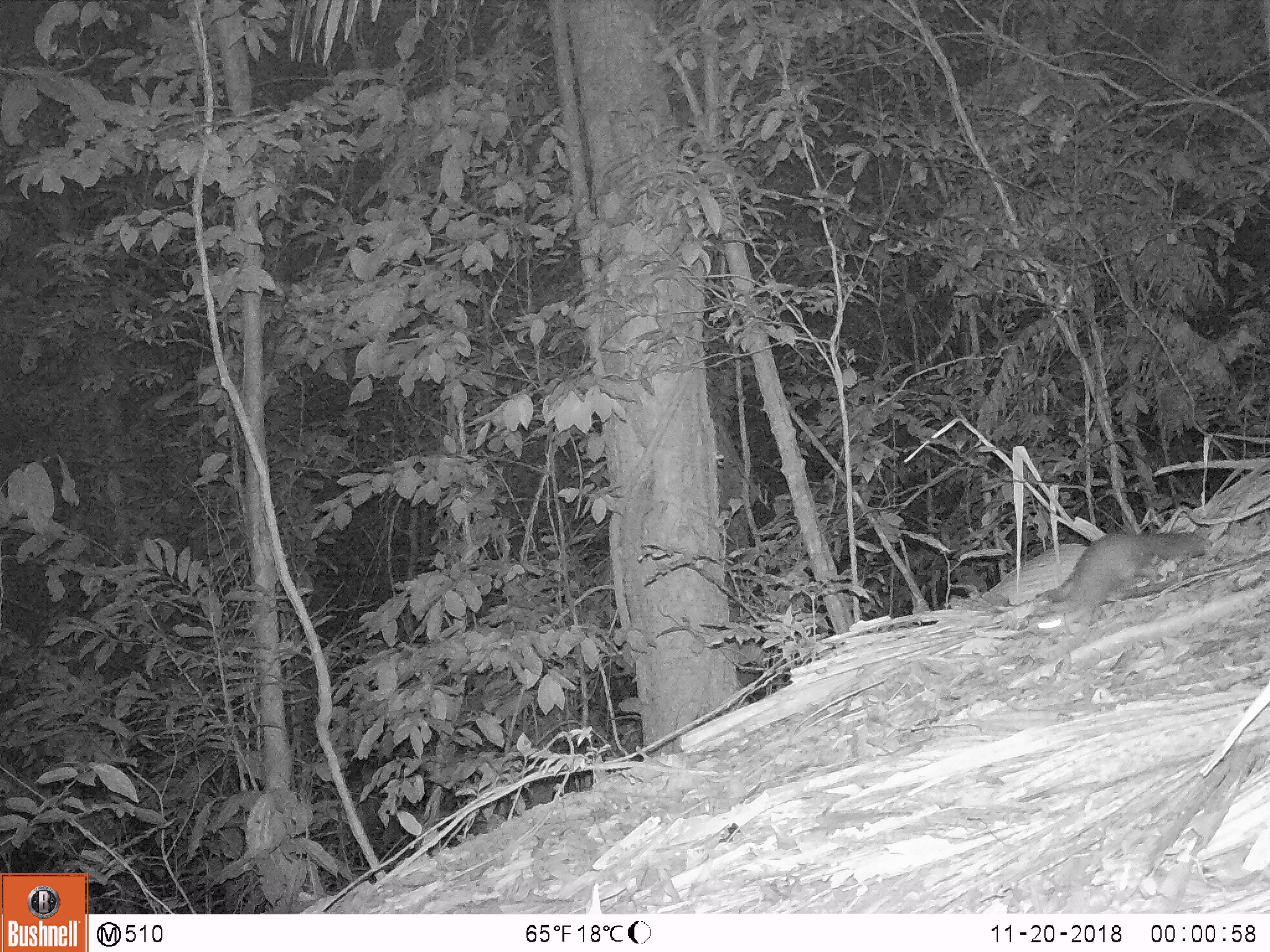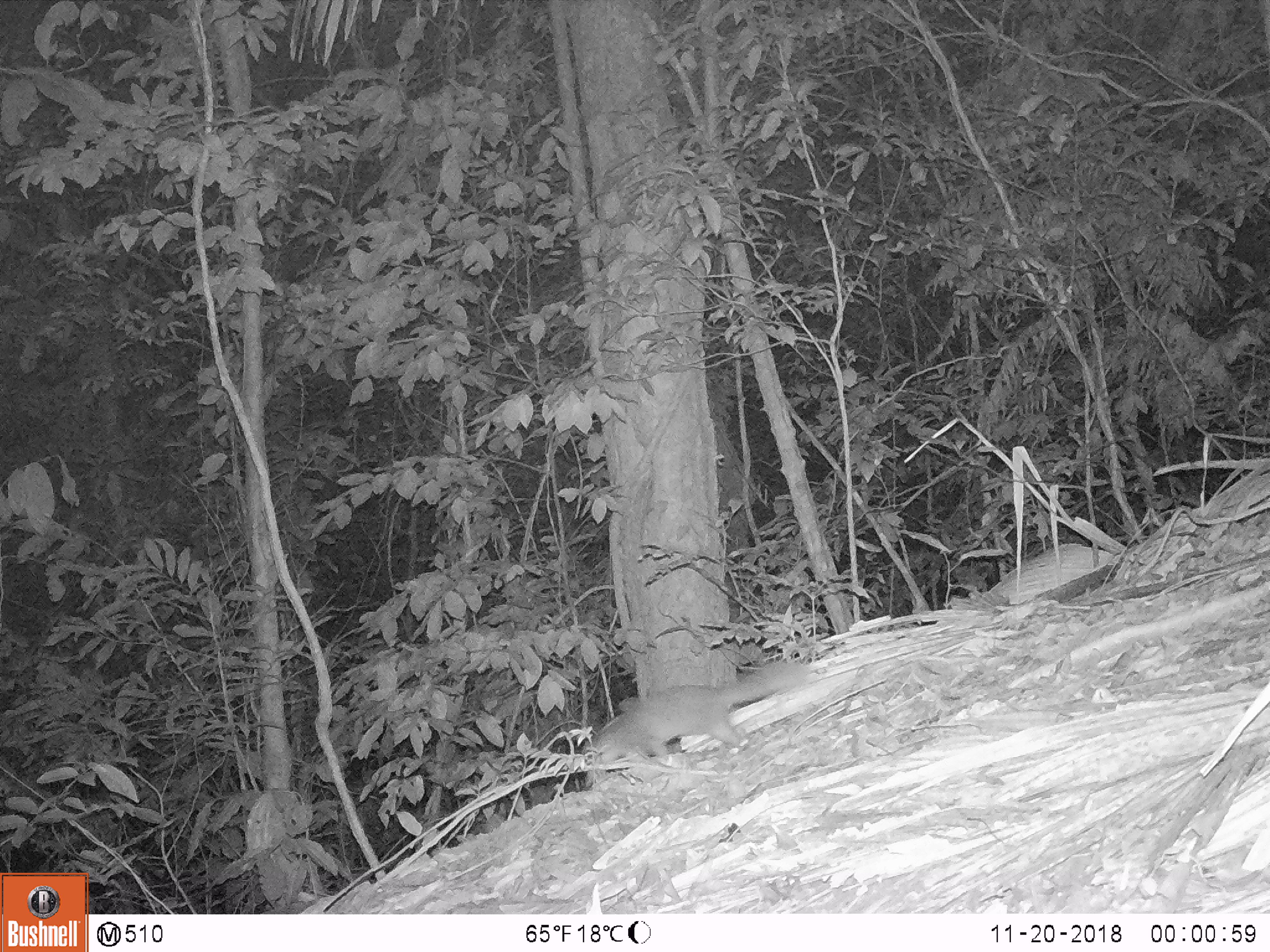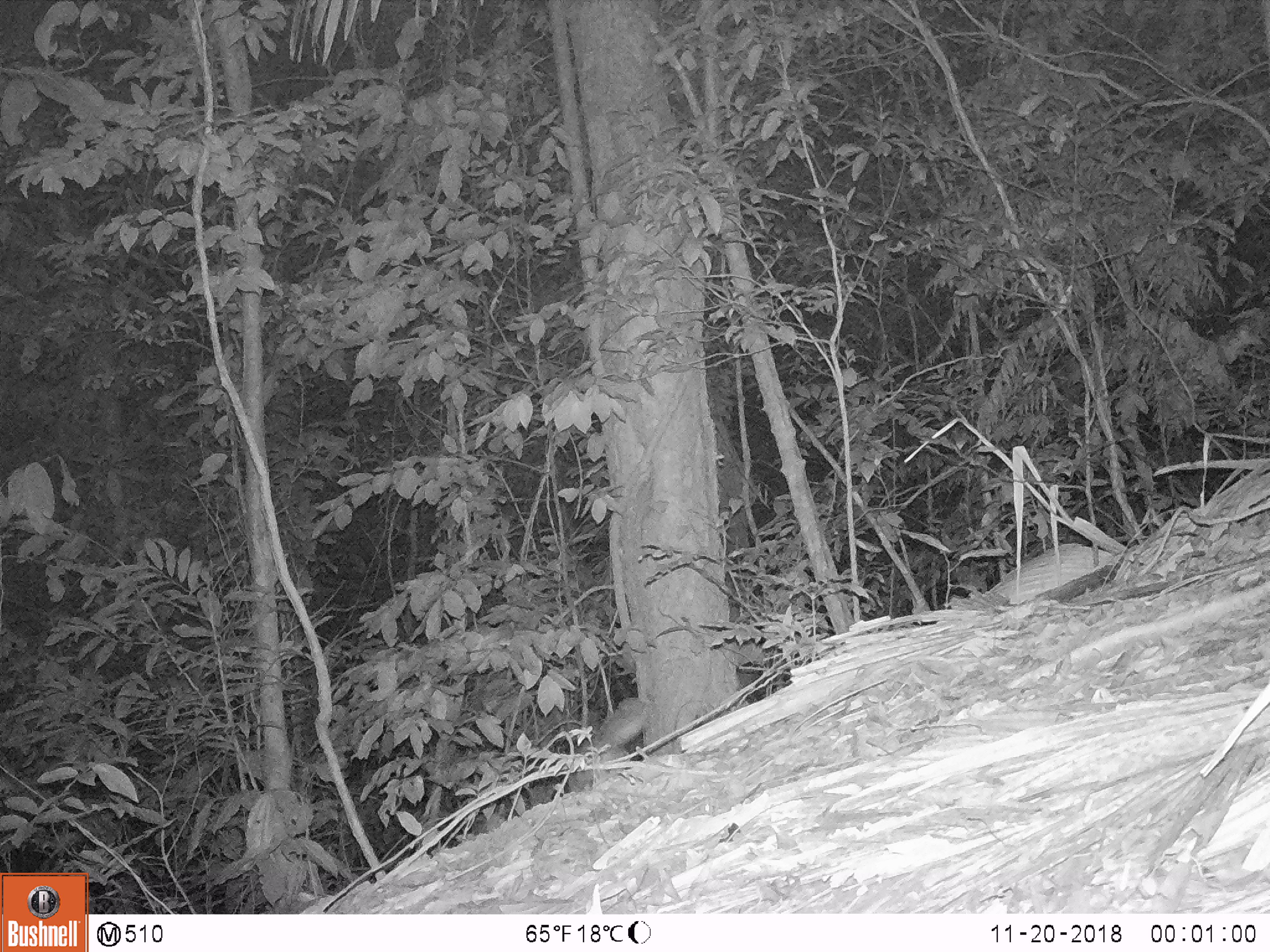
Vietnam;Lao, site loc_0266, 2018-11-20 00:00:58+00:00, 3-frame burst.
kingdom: Animalia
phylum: Chordata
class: Mammalia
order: Carnivora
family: Mustelidae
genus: Melogale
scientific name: Melogale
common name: ferret badger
Ferret badger (Melogale). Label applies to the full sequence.